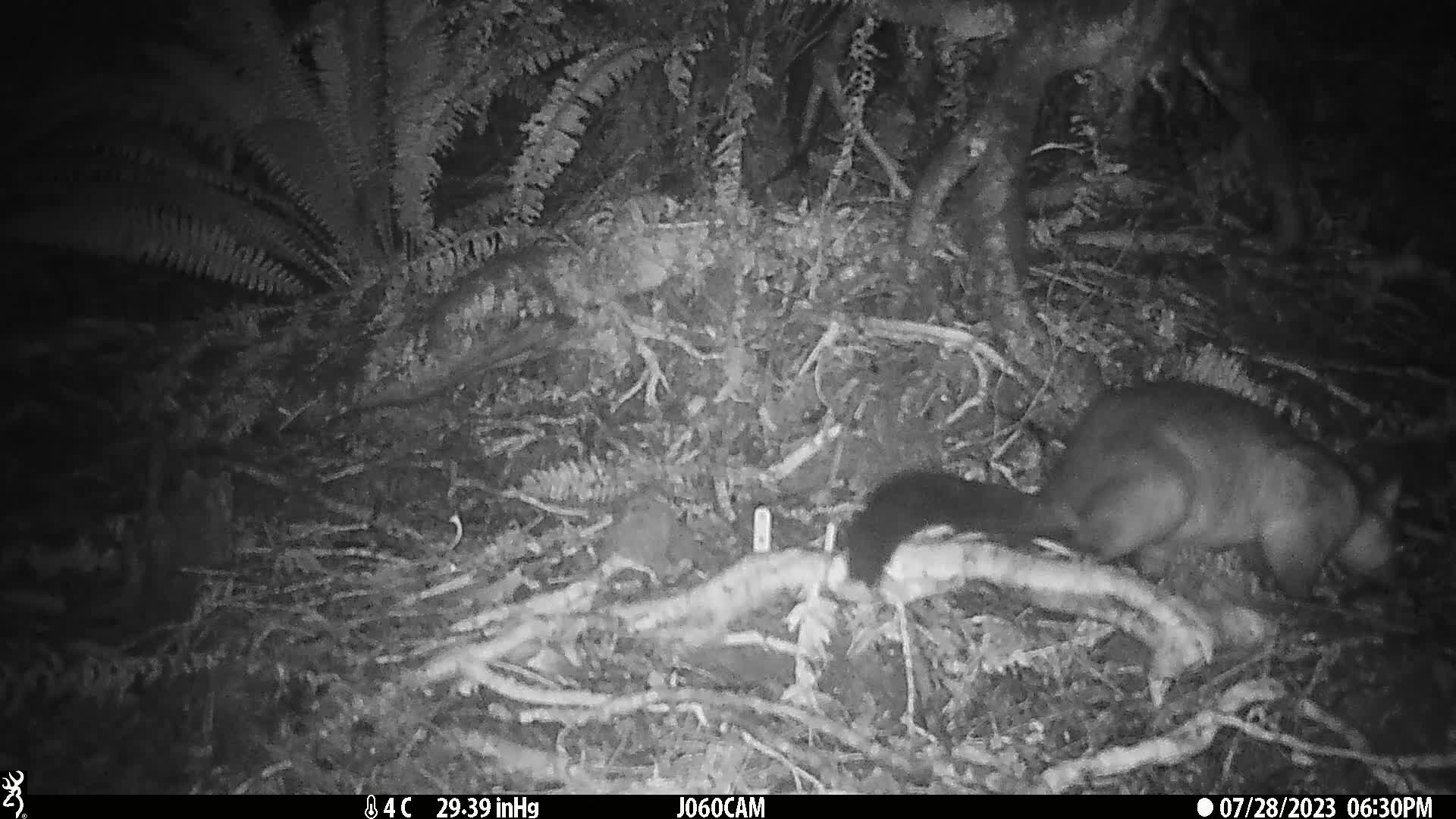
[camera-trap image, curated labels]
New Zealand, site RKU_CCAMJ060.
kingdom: Animalia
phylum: Chordata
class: Mammalia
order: Diprotodontia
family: Phalangeridae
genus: Trichosurus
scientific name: Trichosurus vulpecula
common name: common brushtail possum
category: possum